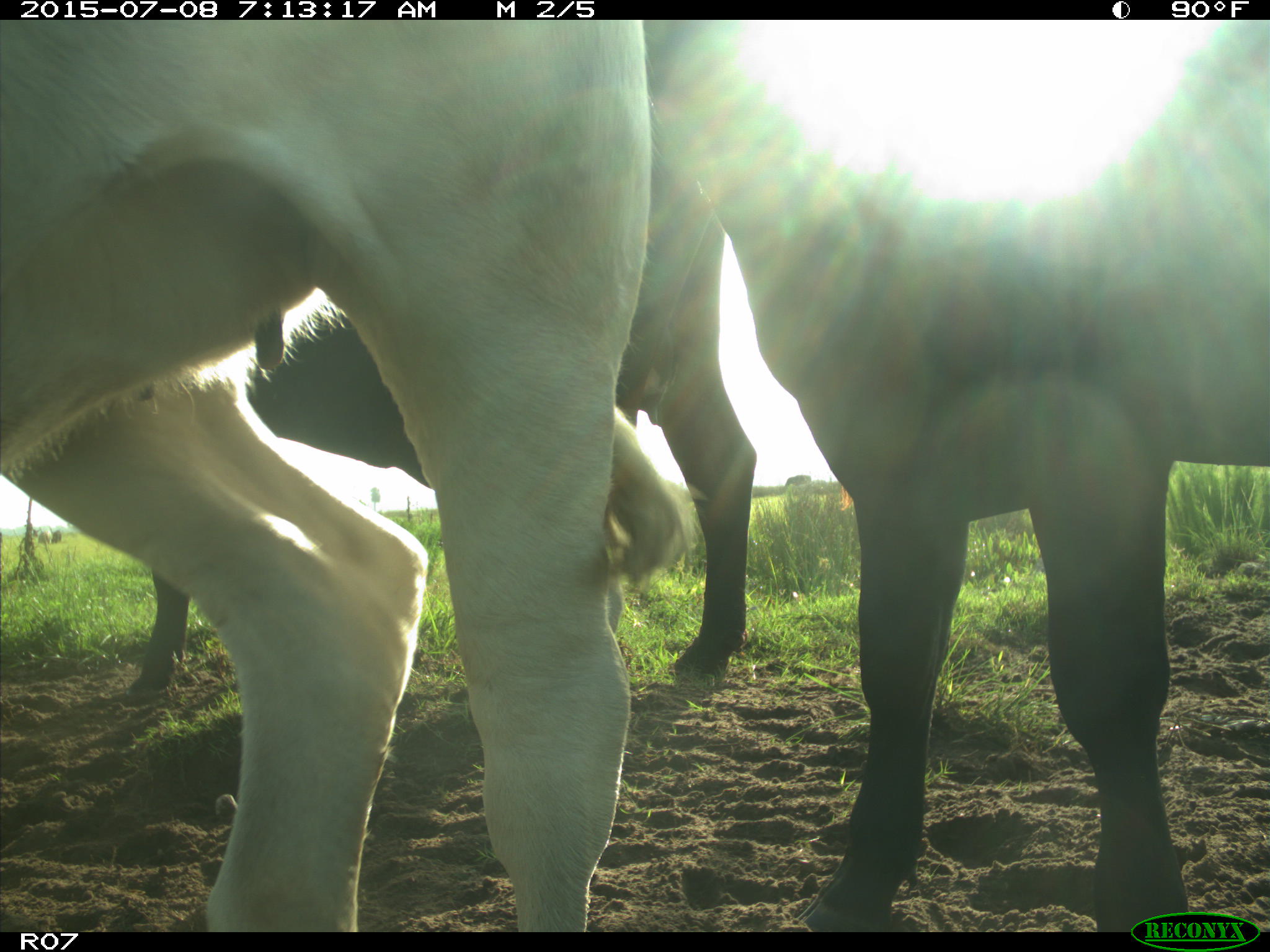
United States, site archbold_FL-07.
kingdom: Animalia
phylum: Chordata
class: Mammalia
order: Artiodactyla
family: Bovidae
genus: Bos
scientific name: Bos taurus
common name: domestic cow